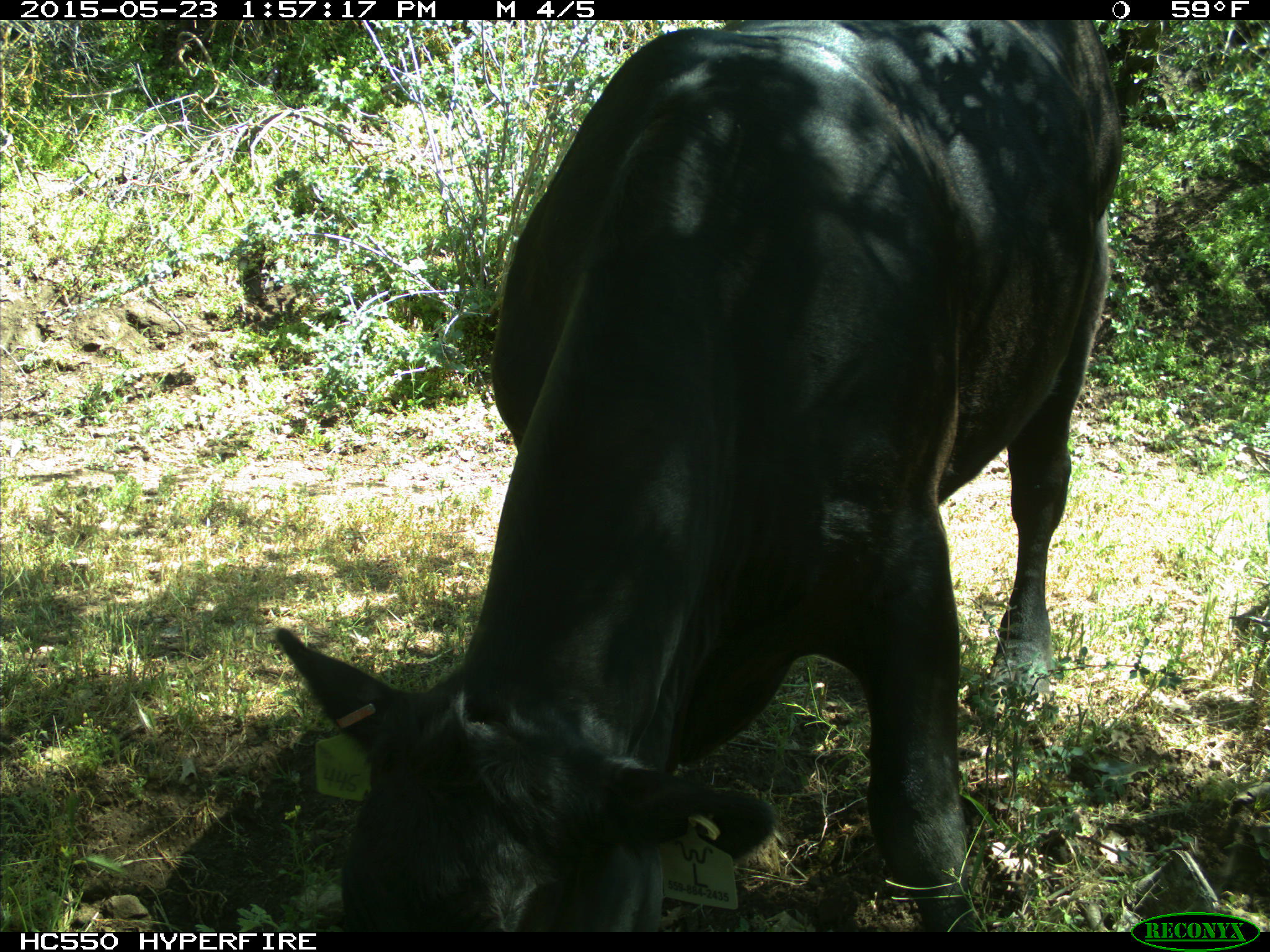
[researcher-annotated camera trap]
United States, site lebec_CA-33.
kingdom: Animalia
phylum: Chordata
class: Mammalia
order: Artiodactyla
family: Bovidae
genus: Bos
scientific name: Bos taurus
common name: domestic cow